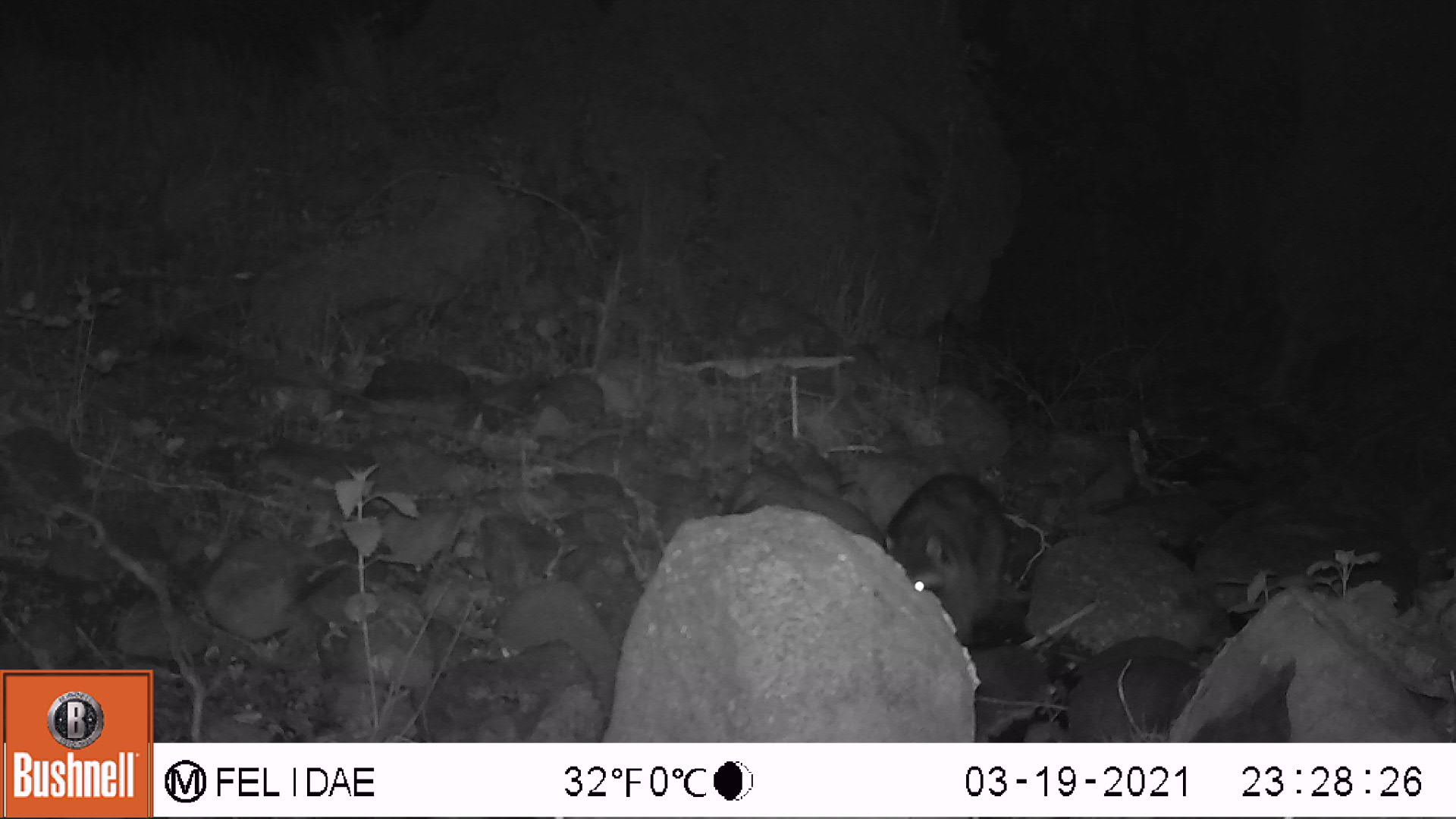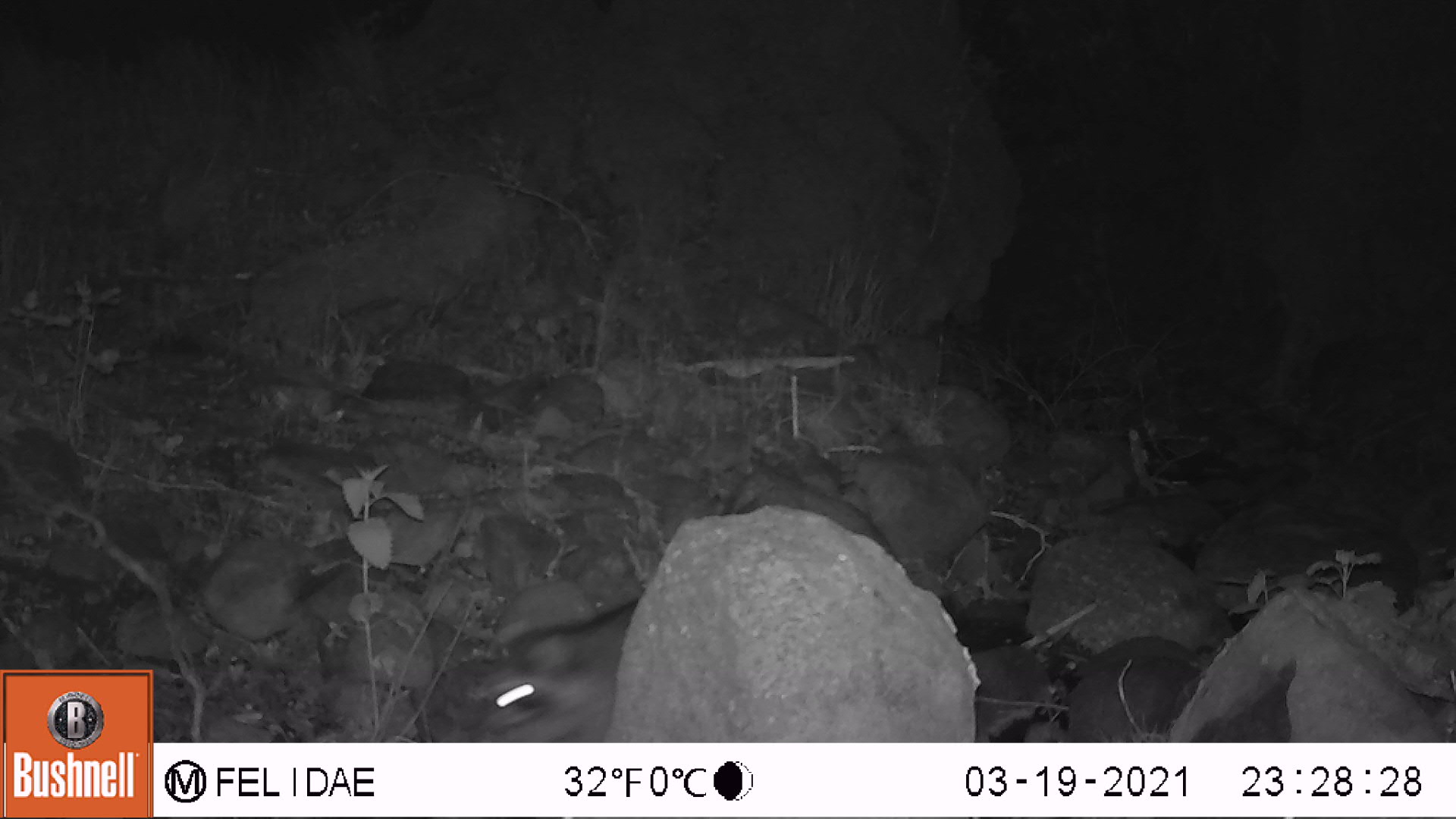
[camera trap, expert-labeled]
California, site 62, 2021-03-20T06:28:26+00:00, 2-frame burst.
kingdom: Animalia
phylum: Chordata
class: Mammalia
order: Carnivora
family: Procyonidae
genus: Procyon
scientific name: Procyon lotor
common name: raccoon